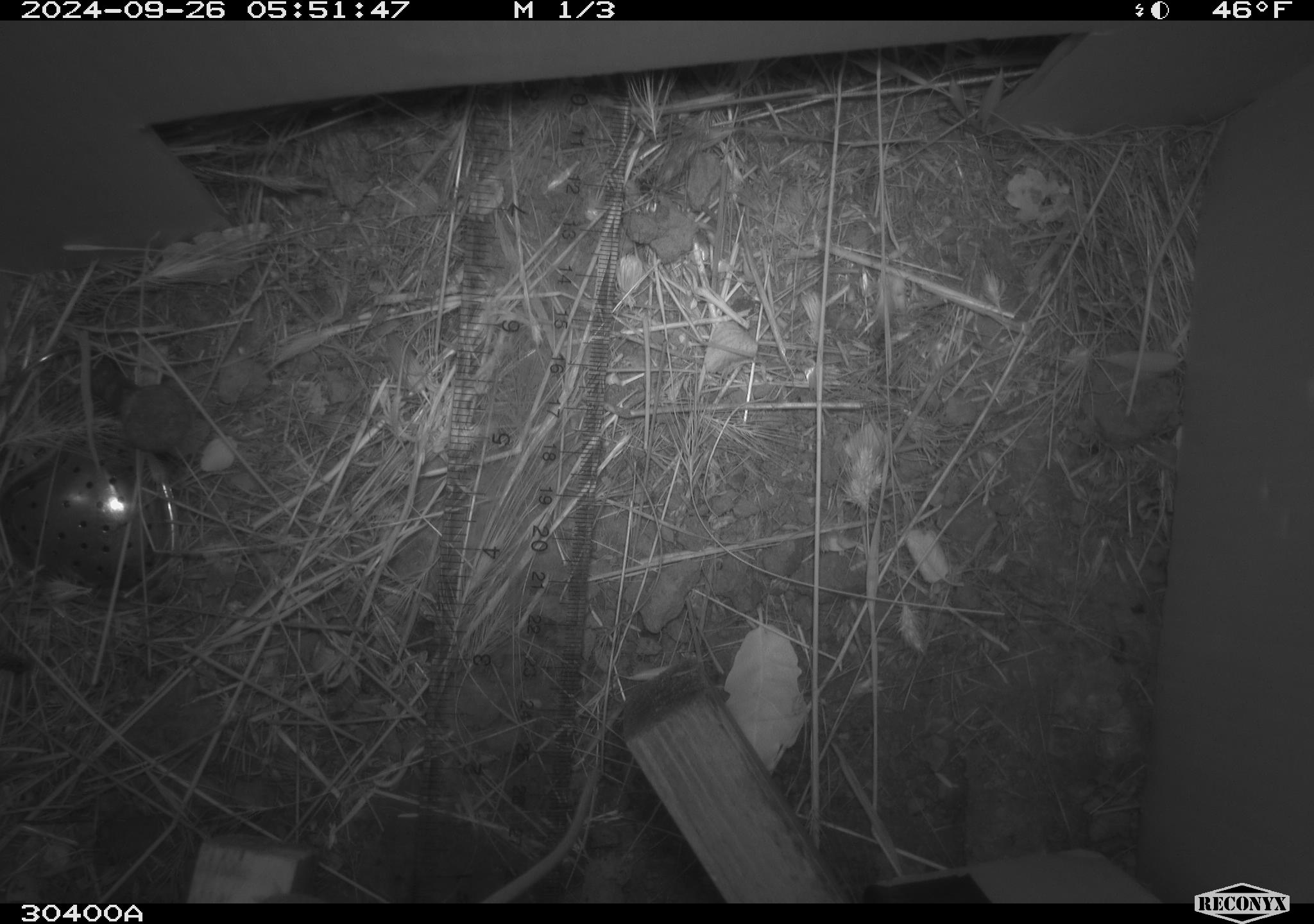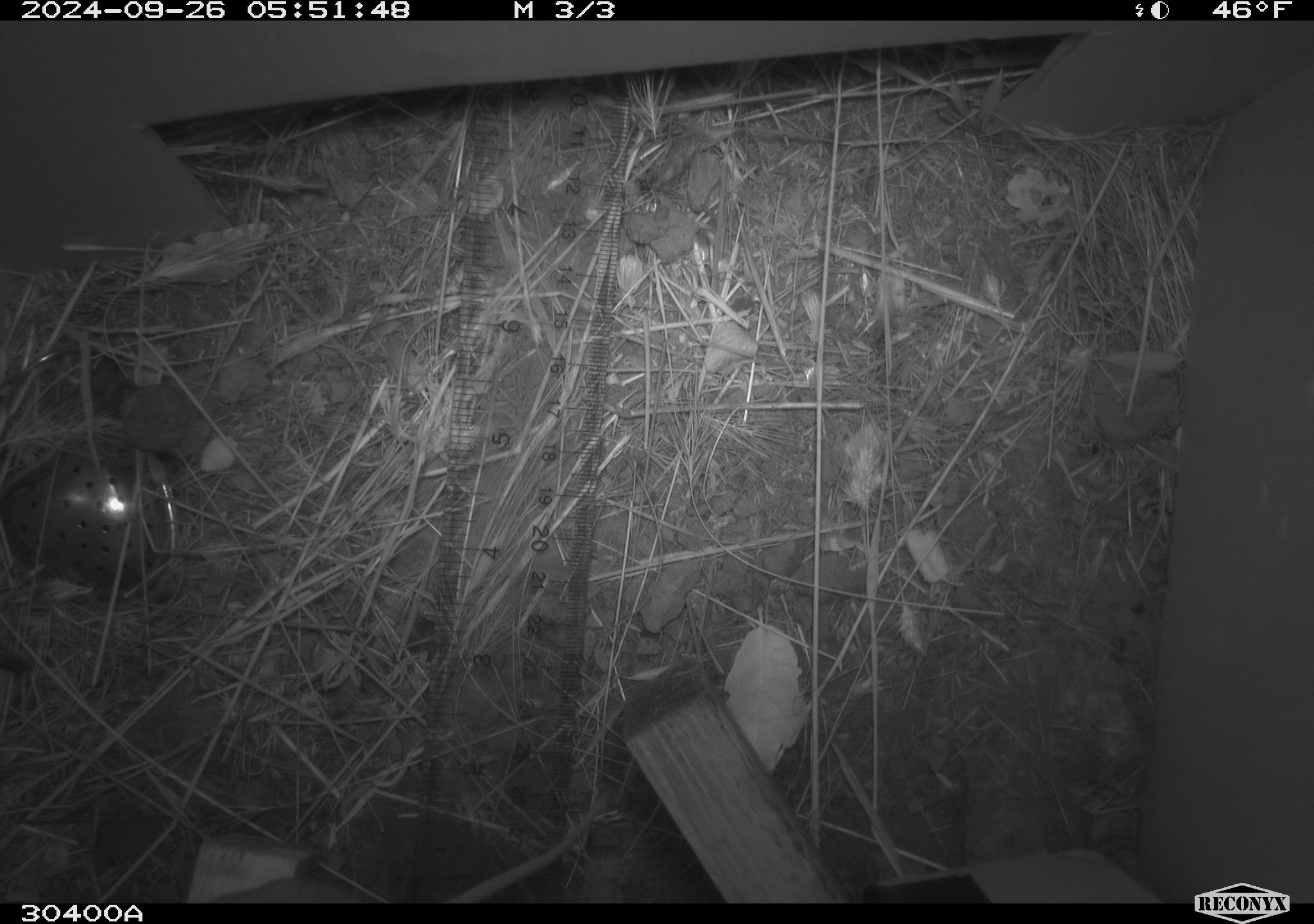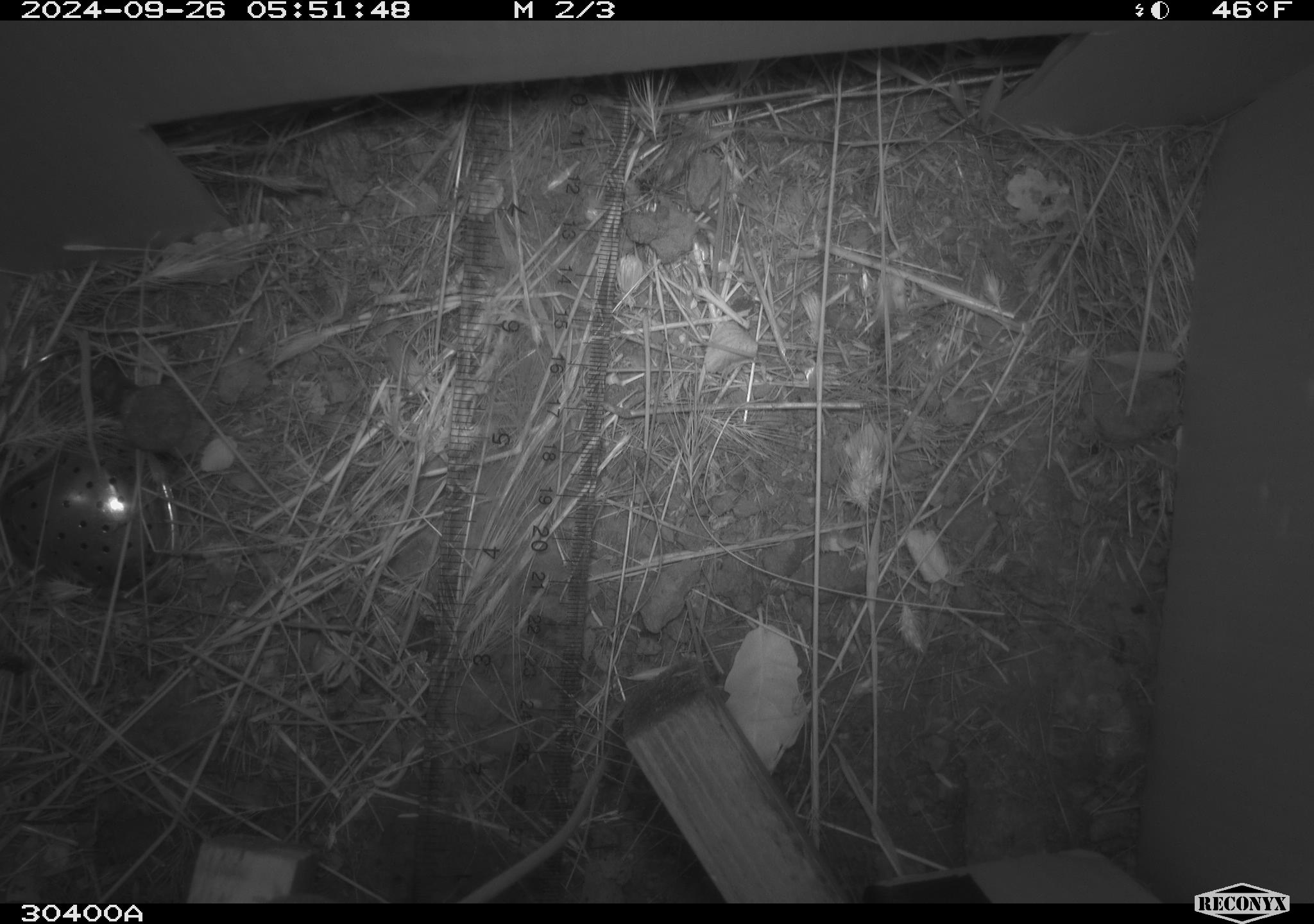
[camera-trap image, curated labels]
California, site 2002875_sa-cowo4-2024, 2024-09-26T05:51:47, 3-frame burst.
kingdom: Animalia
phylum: Chordata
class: Mammalia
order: Rodentia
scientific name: Rodentia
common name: rodent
Rodent (Rodentia).